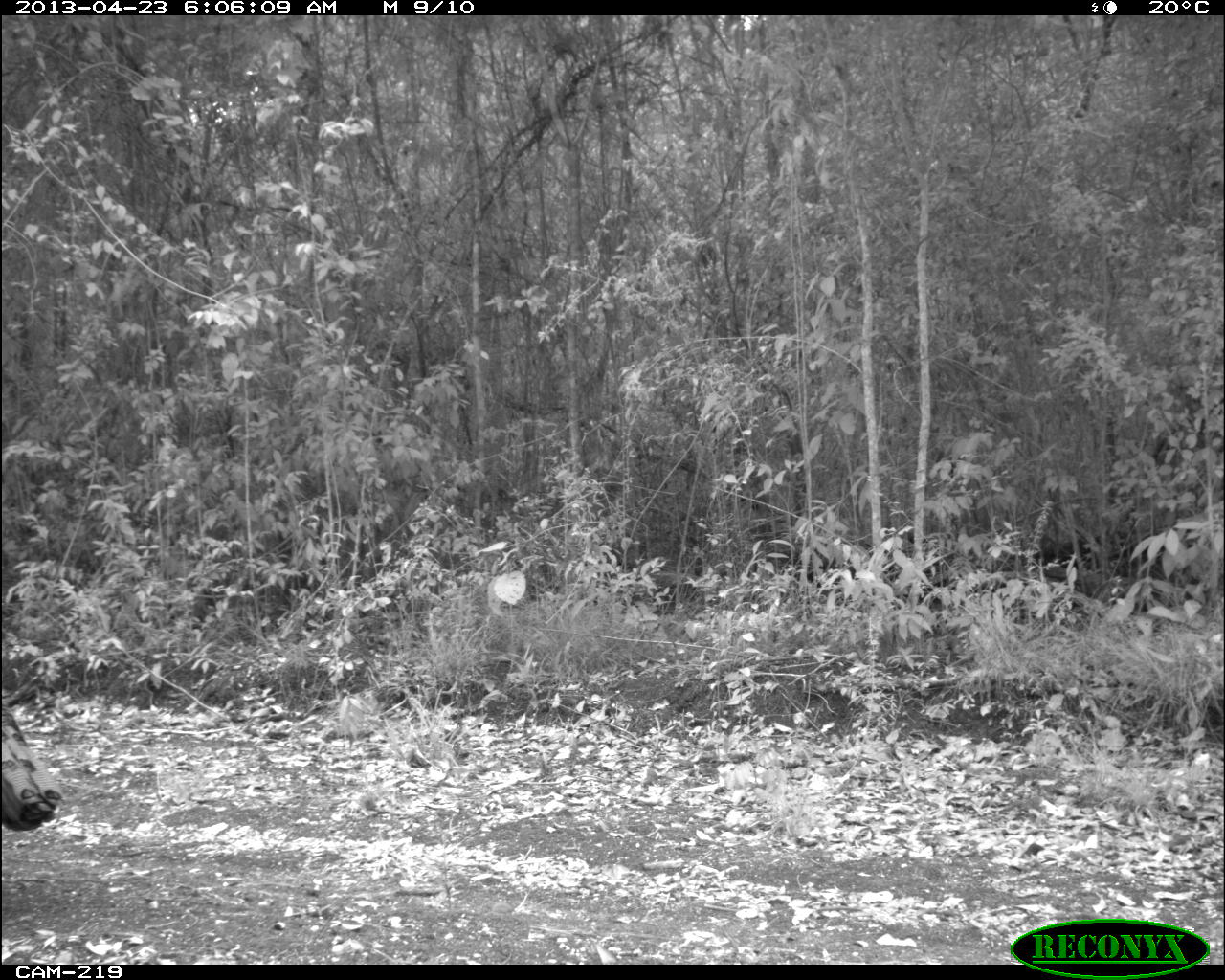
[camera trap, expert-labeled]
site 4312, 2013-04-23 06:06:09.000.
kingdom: Animalia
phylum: Chordata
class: Aves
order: Galliformes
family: Phasianidae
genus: Meleagris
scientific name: Meleagris ocellata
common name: ocellated turkey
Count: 1.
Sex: male.